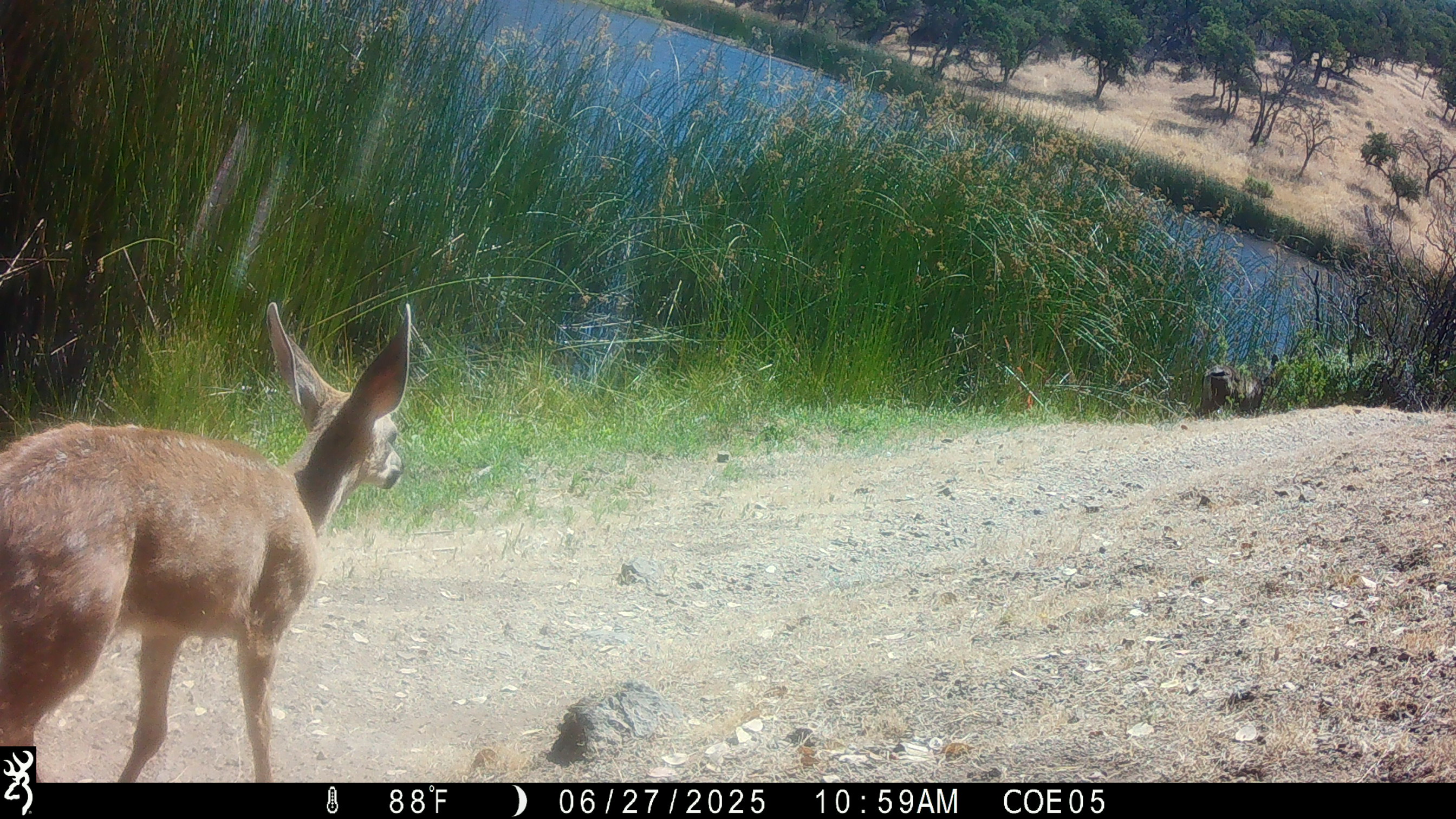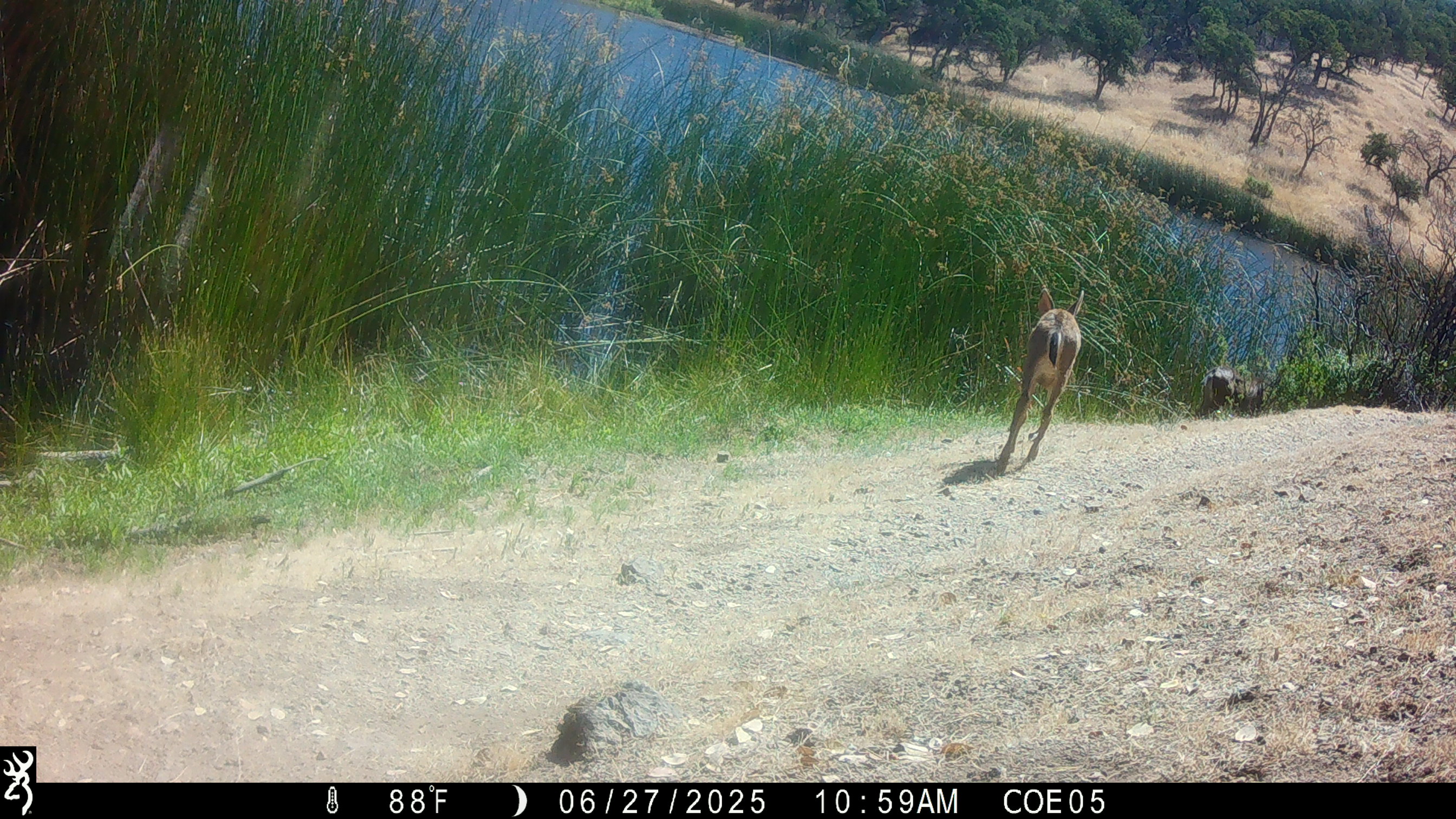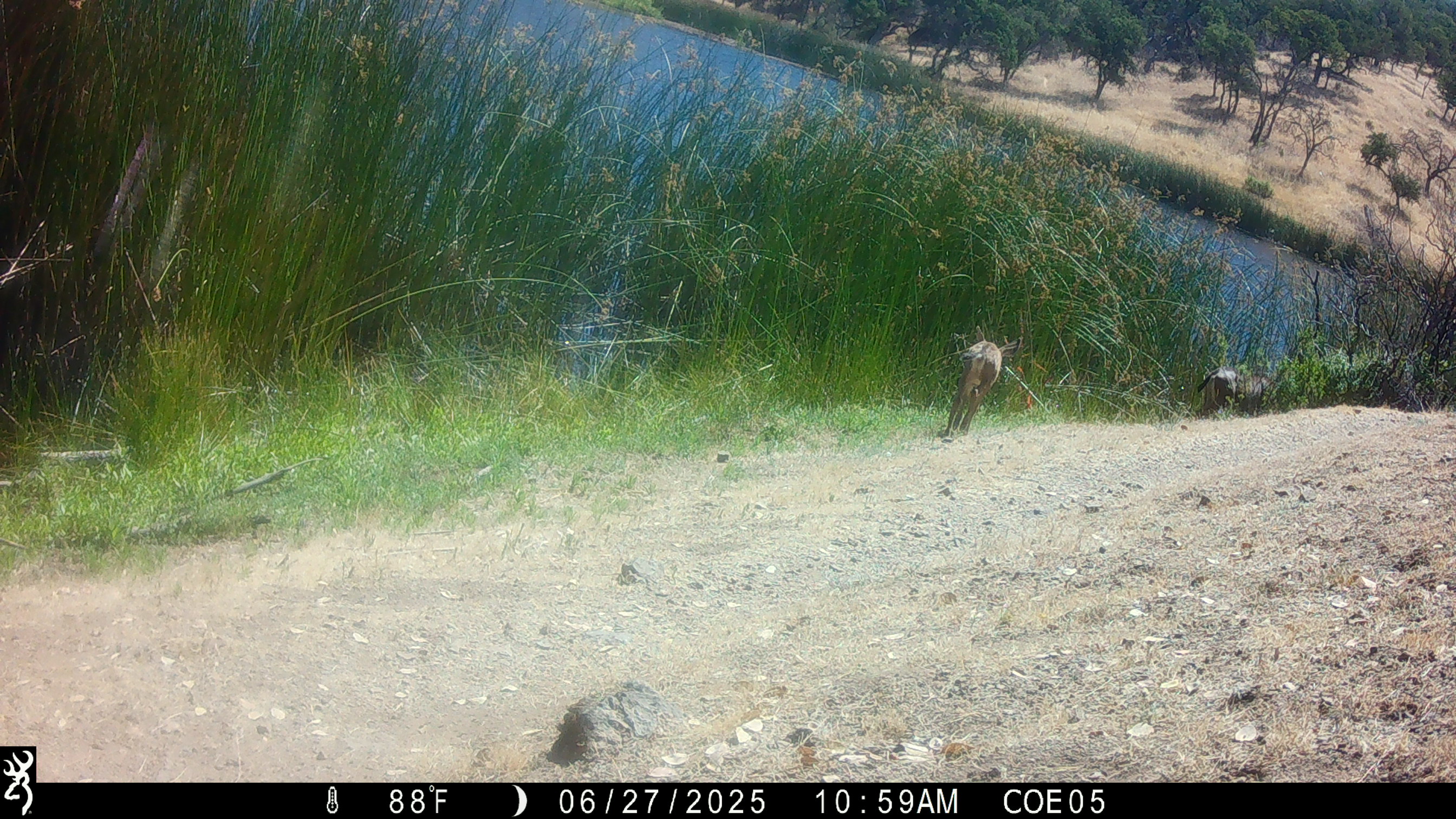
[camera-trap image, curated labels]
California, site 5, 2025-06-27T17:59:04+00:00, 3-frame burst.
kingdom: Animalia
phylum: Chordata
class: Mammalia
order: Artiodactyla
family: Cervidae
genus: Odocoileus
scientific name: Odocoileus hemionus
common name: mule deer